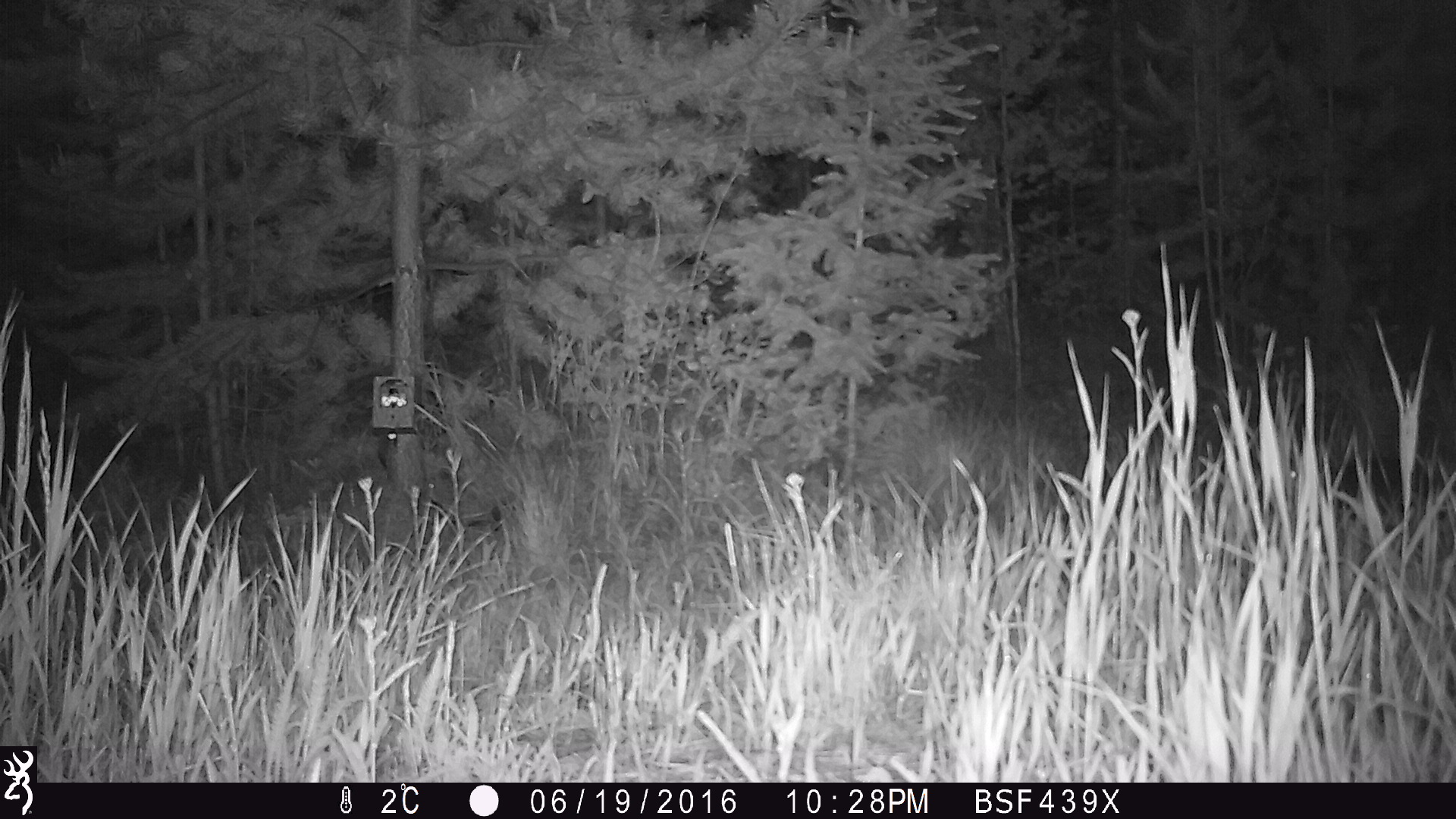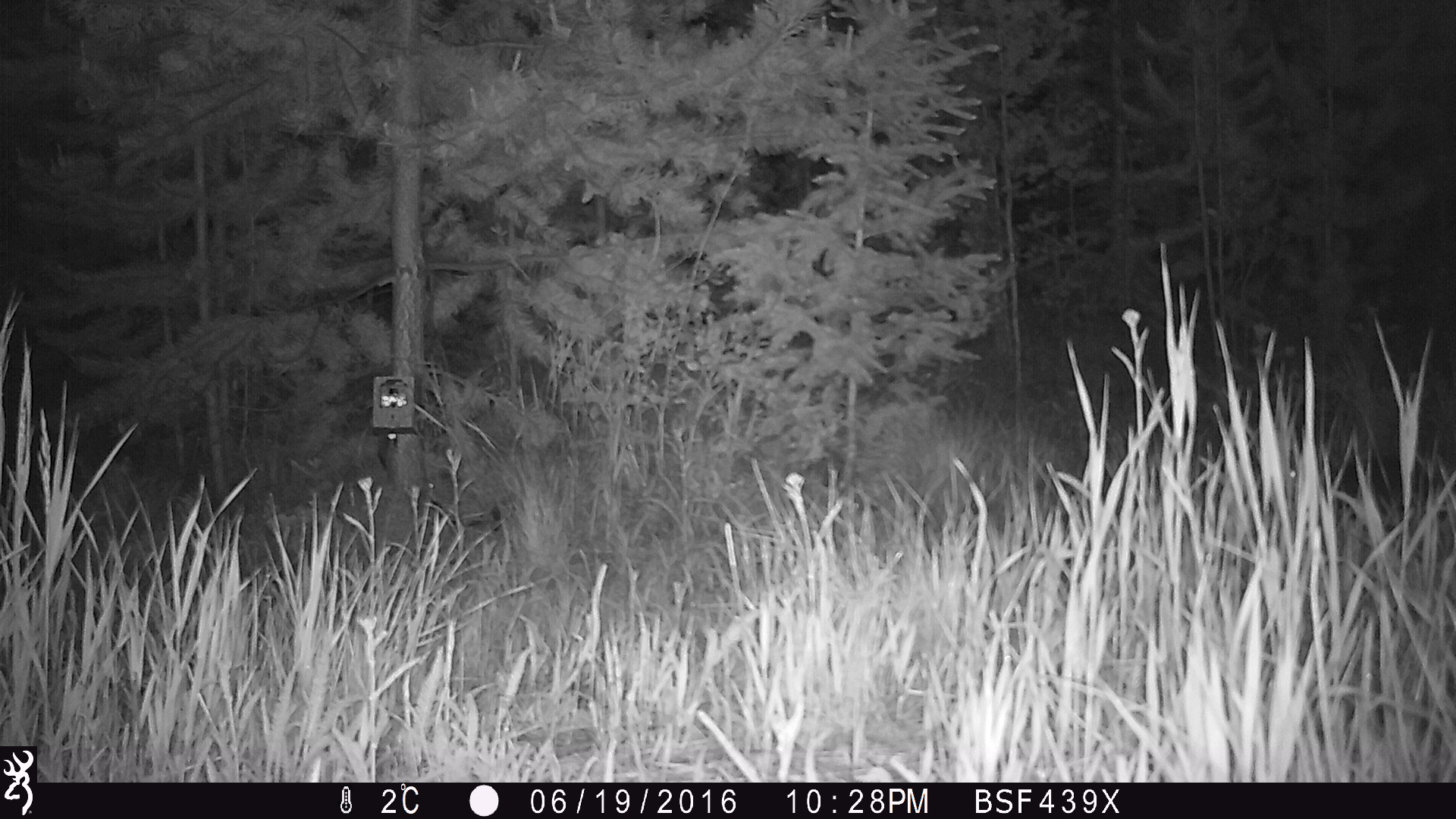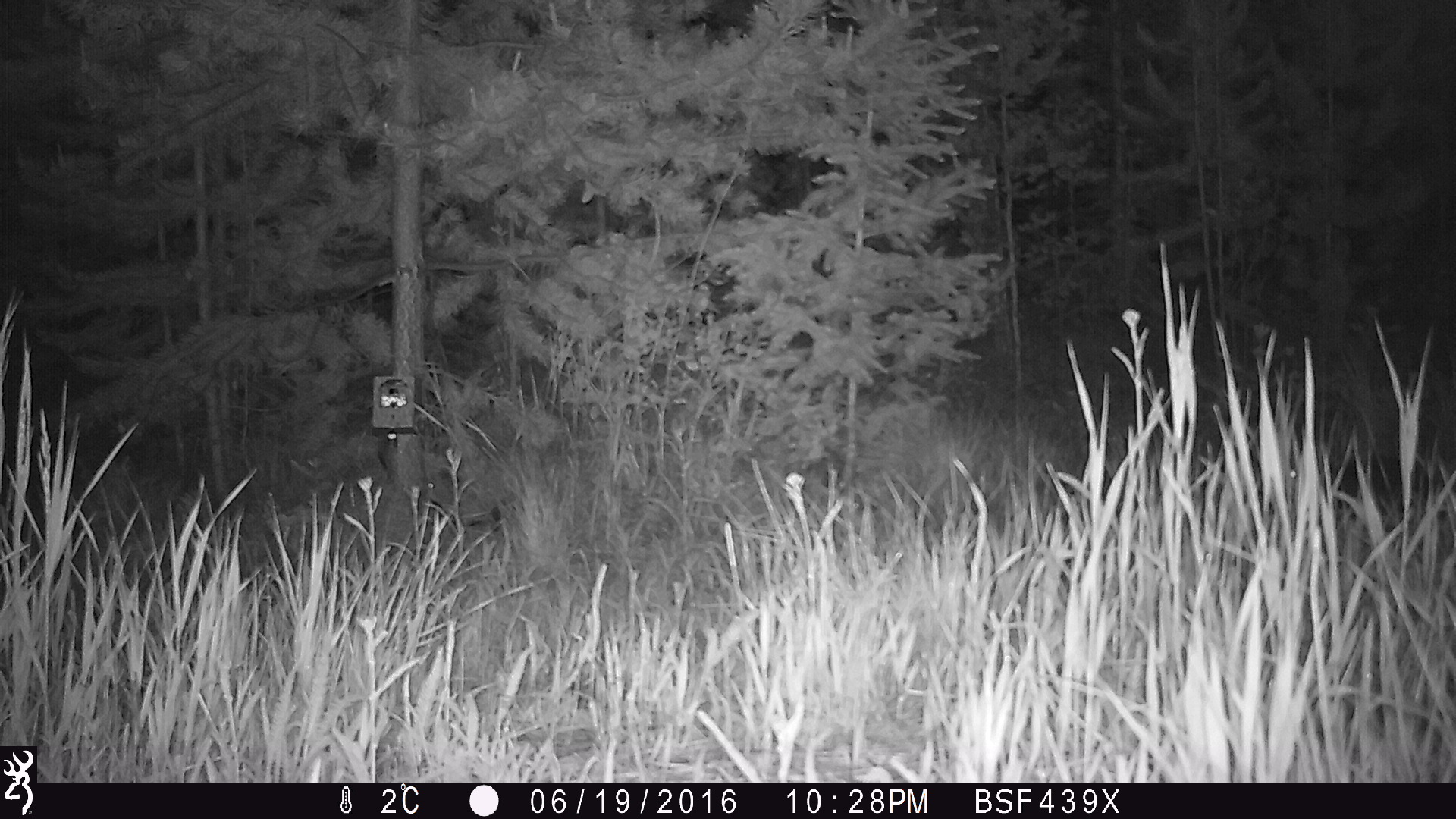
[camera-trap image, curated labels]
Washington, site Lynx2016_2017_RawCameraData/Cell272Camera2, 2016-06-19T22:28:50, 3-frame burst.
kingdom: Animalia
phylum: Chordata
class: Mammalia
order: Lagomorpha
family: Leporidae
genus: Lepus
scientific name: Lepus americanus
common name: snowshoe hare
Lepus americanus (snowshoe hare). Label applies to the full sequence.